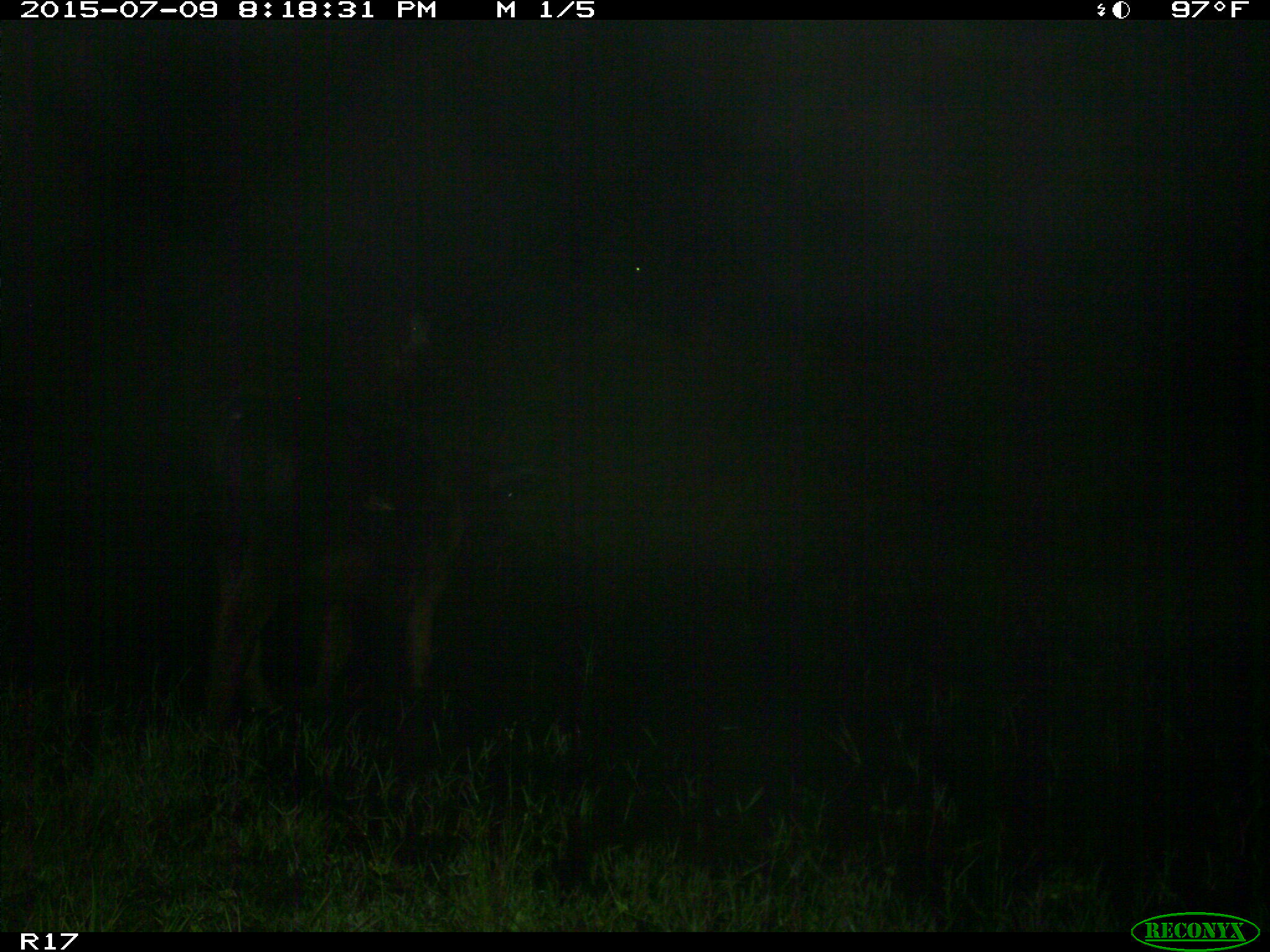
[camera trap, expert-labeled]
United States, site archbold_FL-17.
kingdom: Animalia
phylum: Chordata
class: Mammalia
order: Artiodactyla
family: Bovidae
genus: Bos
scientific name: Bos taurus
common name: domestic cow